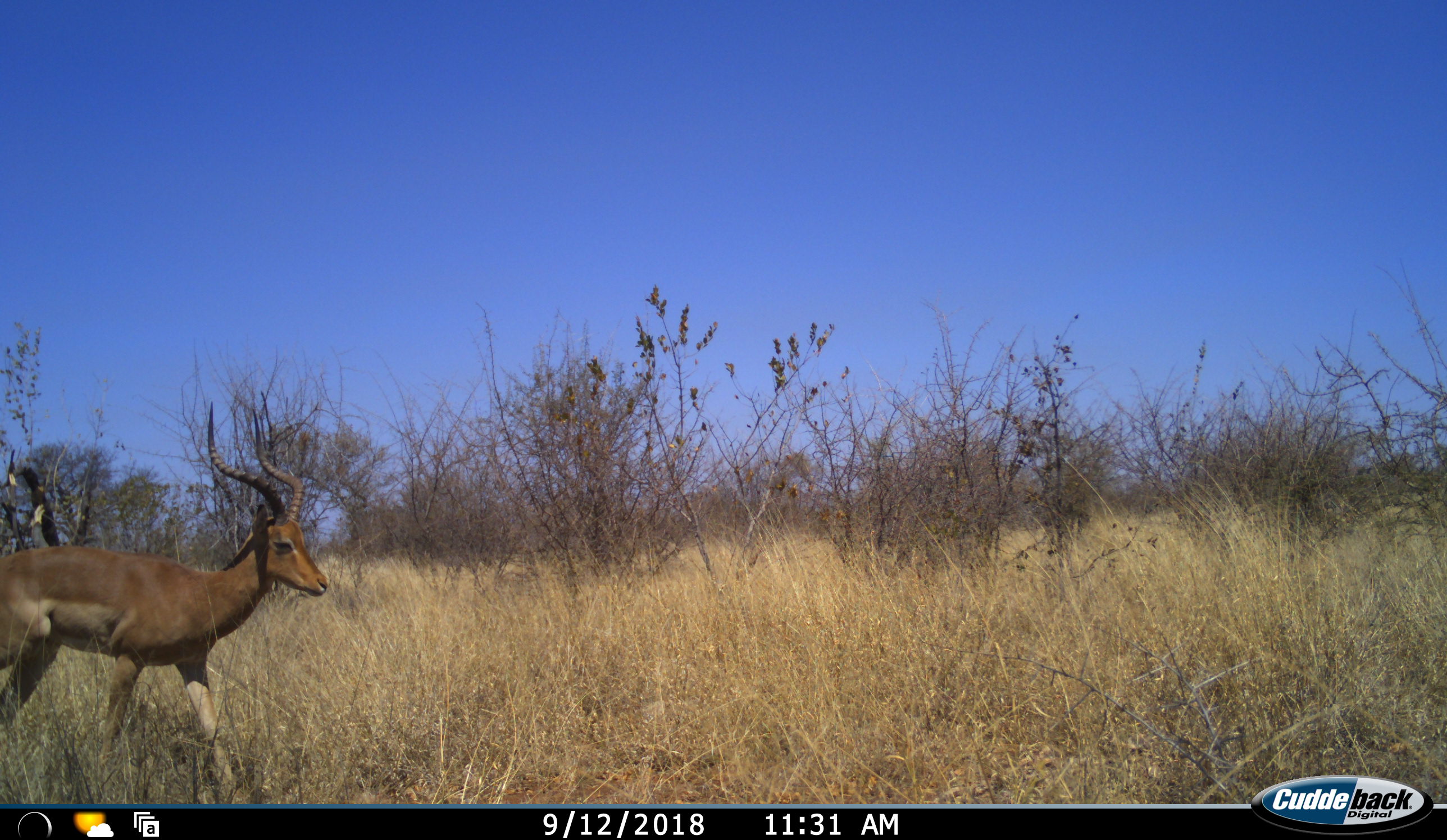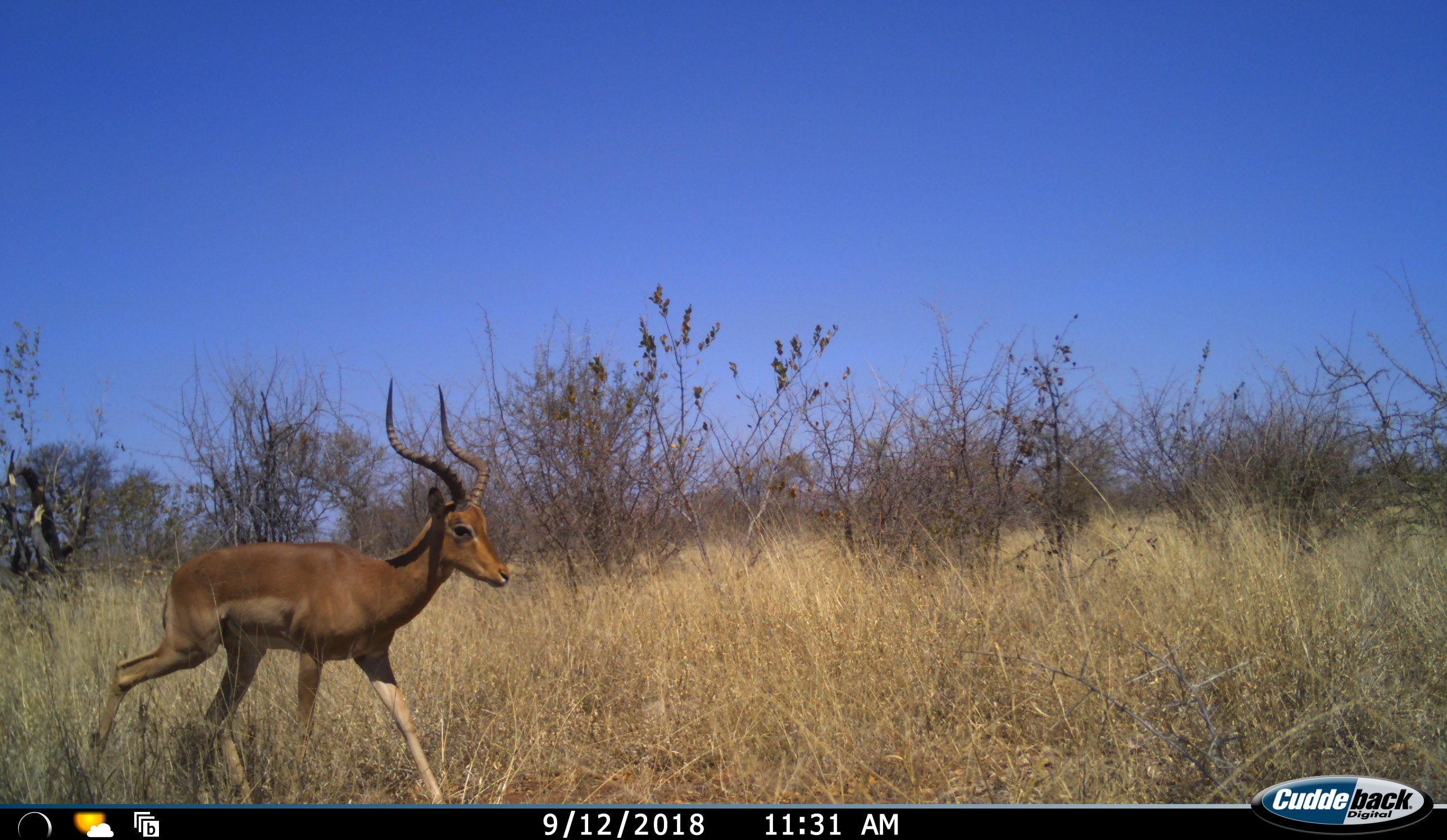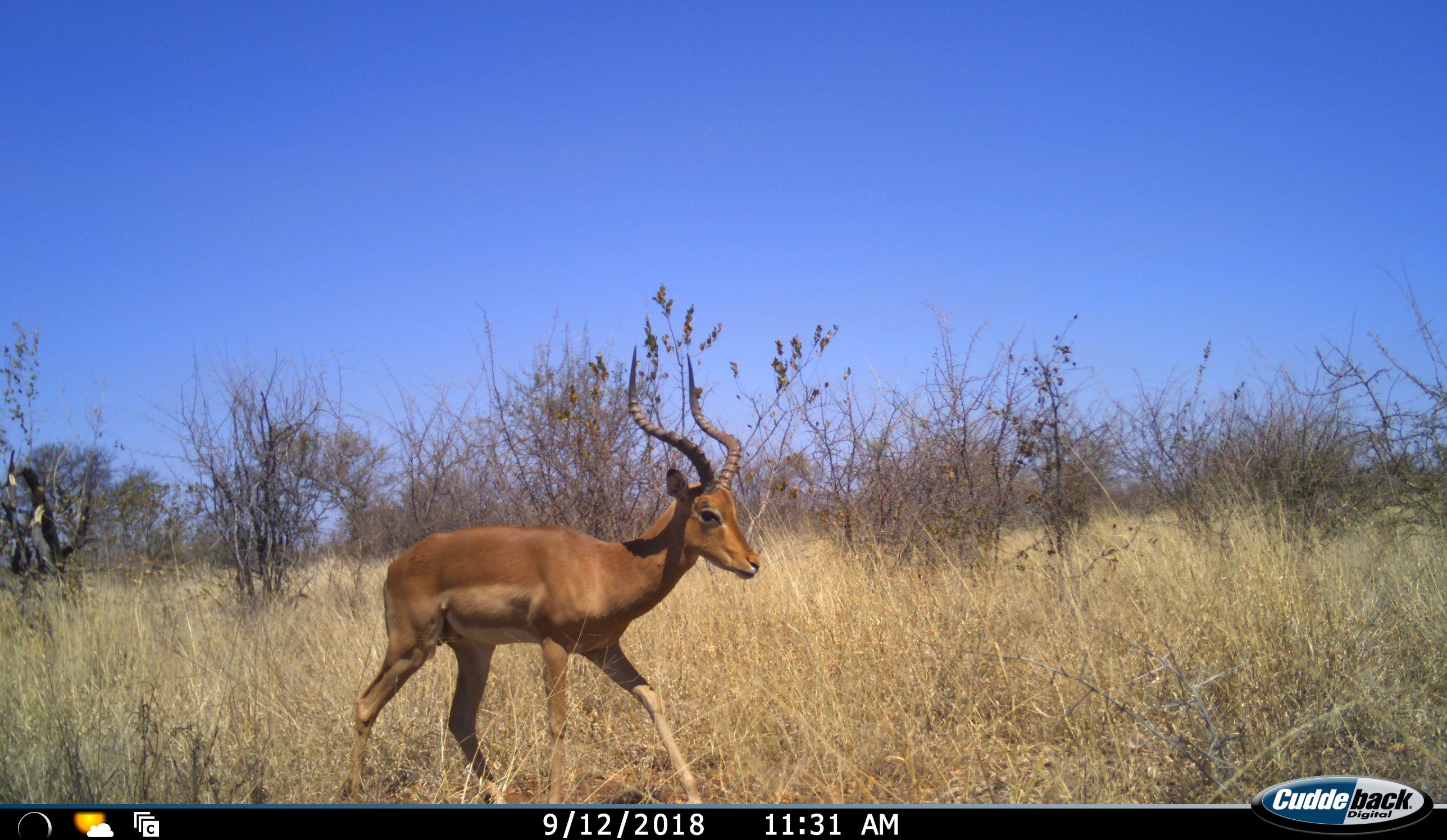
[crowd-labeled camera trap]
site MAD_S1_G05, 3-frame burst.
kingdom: Animalia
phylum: Chordata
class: Mammalia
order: Artiodactyla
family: Bovidae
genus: Aepyceros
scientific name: Aepyceros melampus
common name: impala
Impala (Aepyceros melampus), count 1. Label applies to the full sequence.